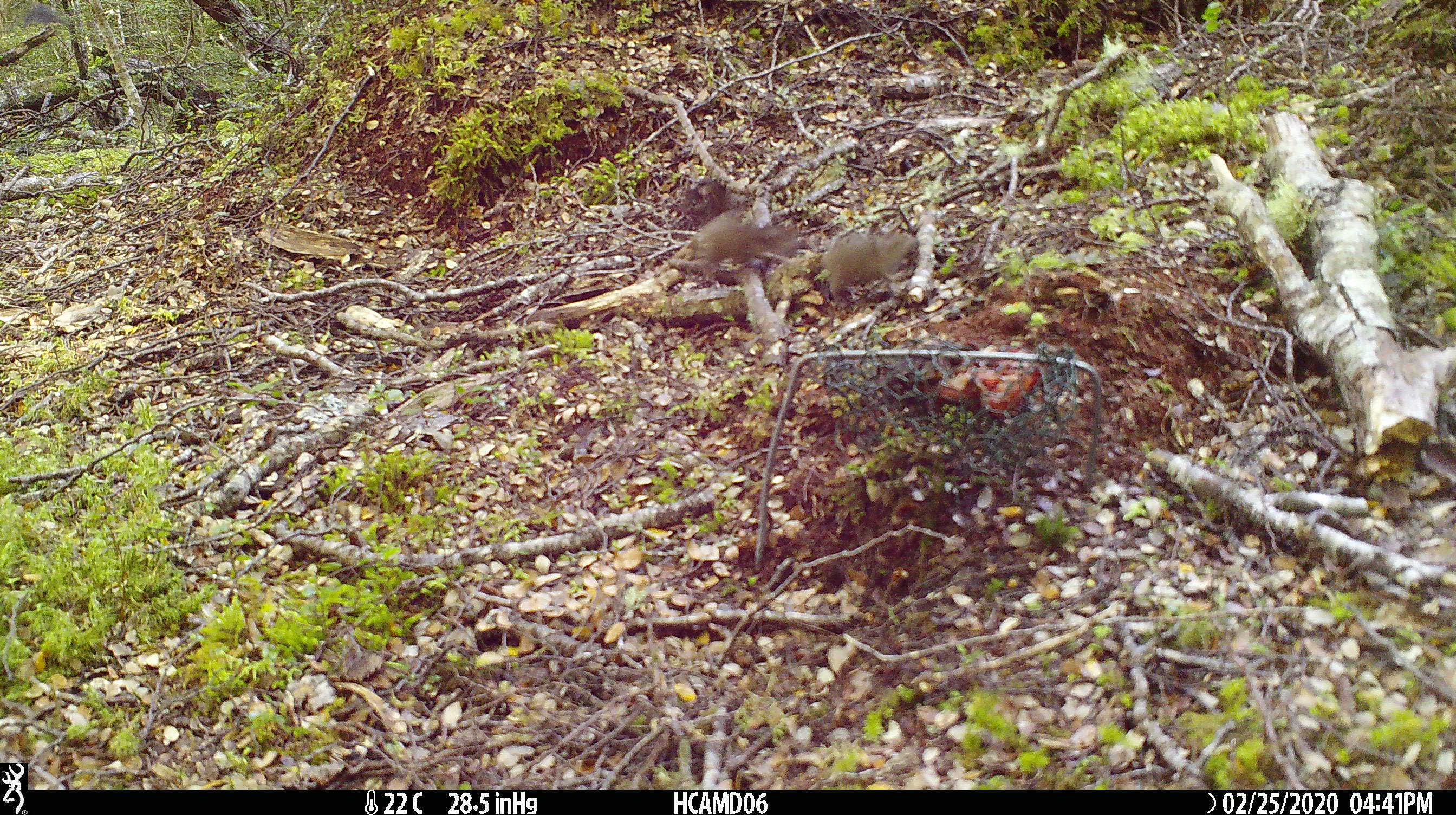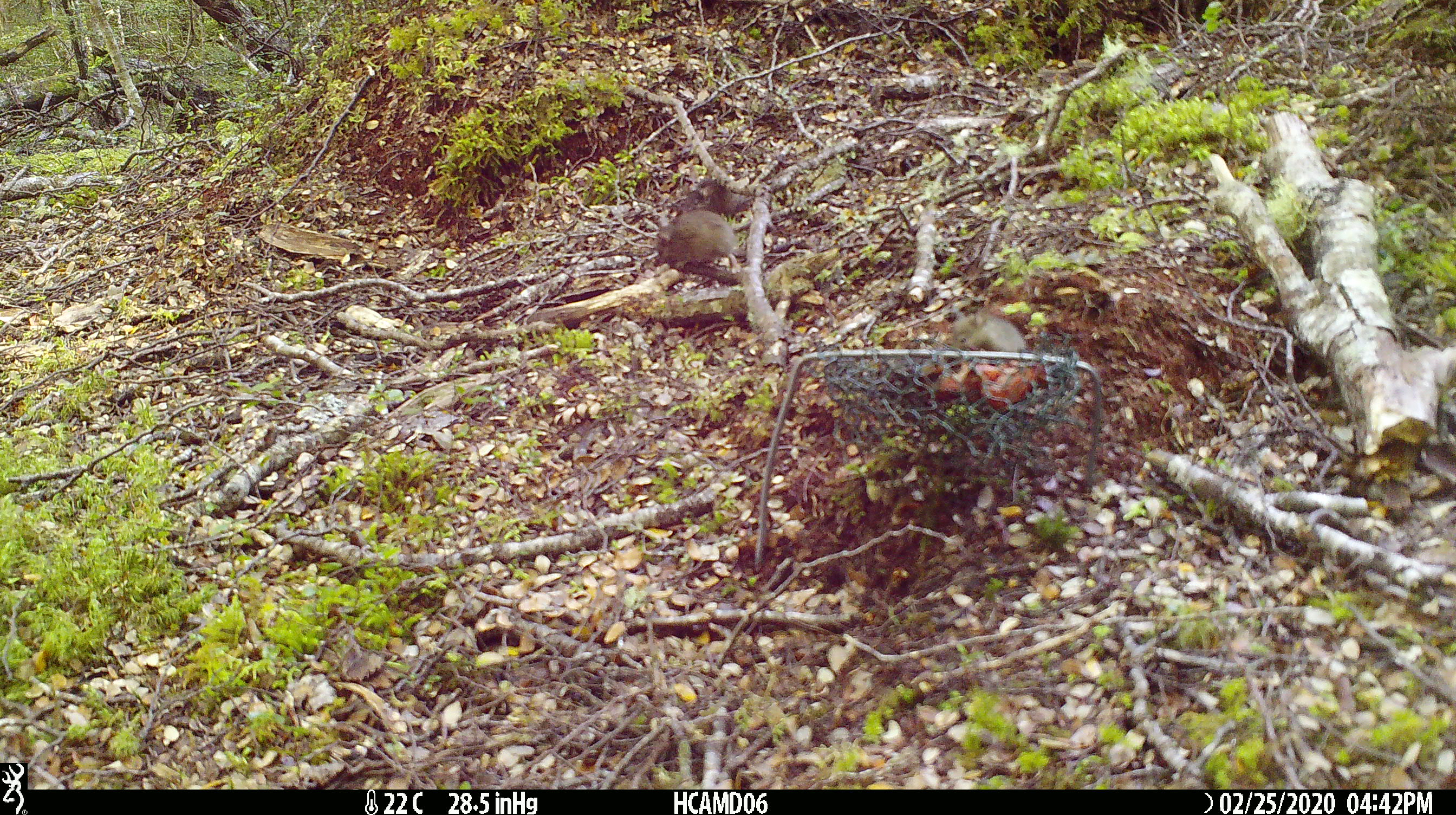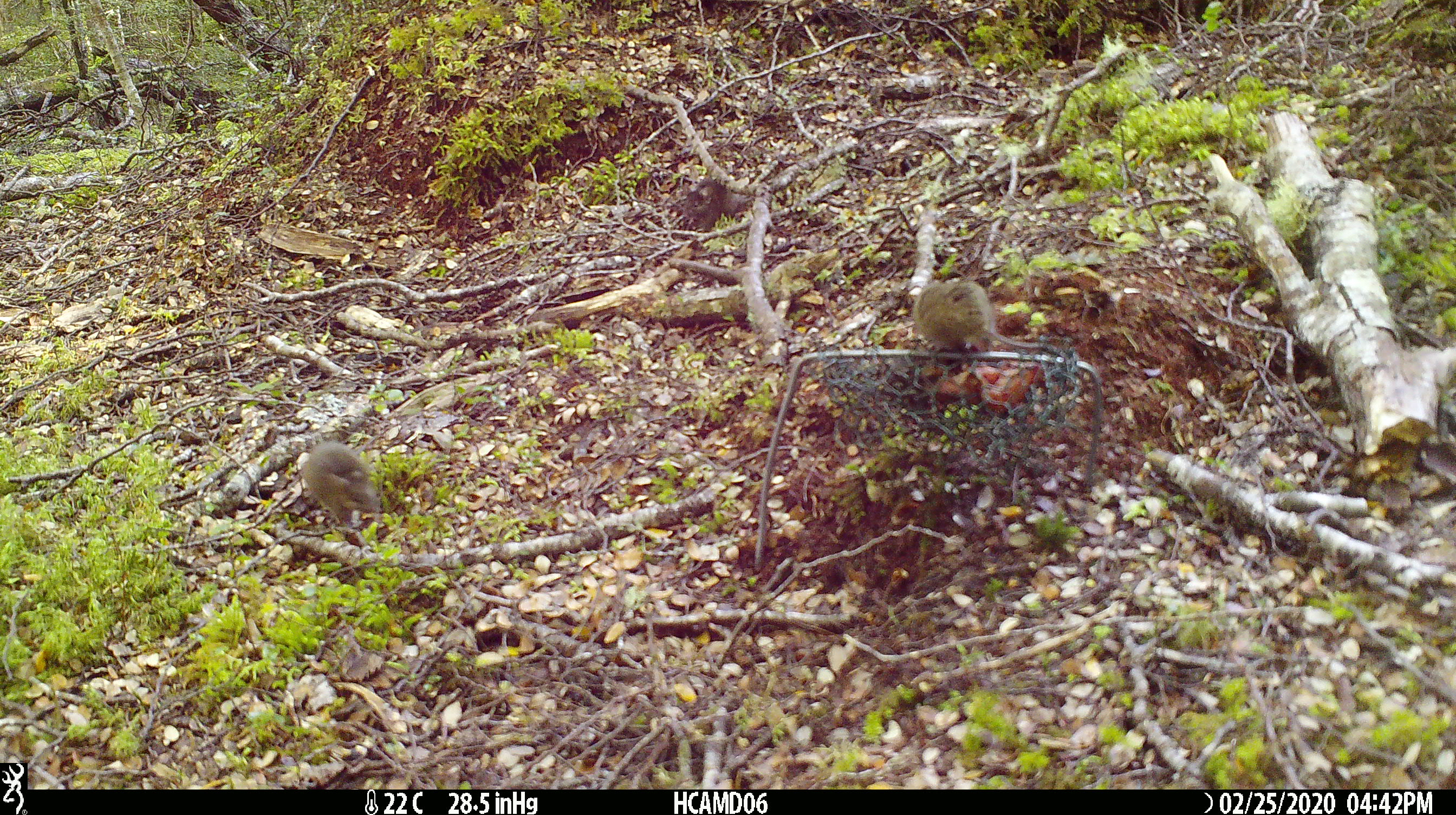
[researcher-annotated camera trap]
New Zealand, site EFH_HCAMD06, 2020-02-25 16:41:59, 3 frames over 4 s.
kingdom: Animalia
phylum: Chordata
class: Mammalia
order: Rodentia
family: Muridae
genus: Mus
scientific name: Mus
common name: mouse